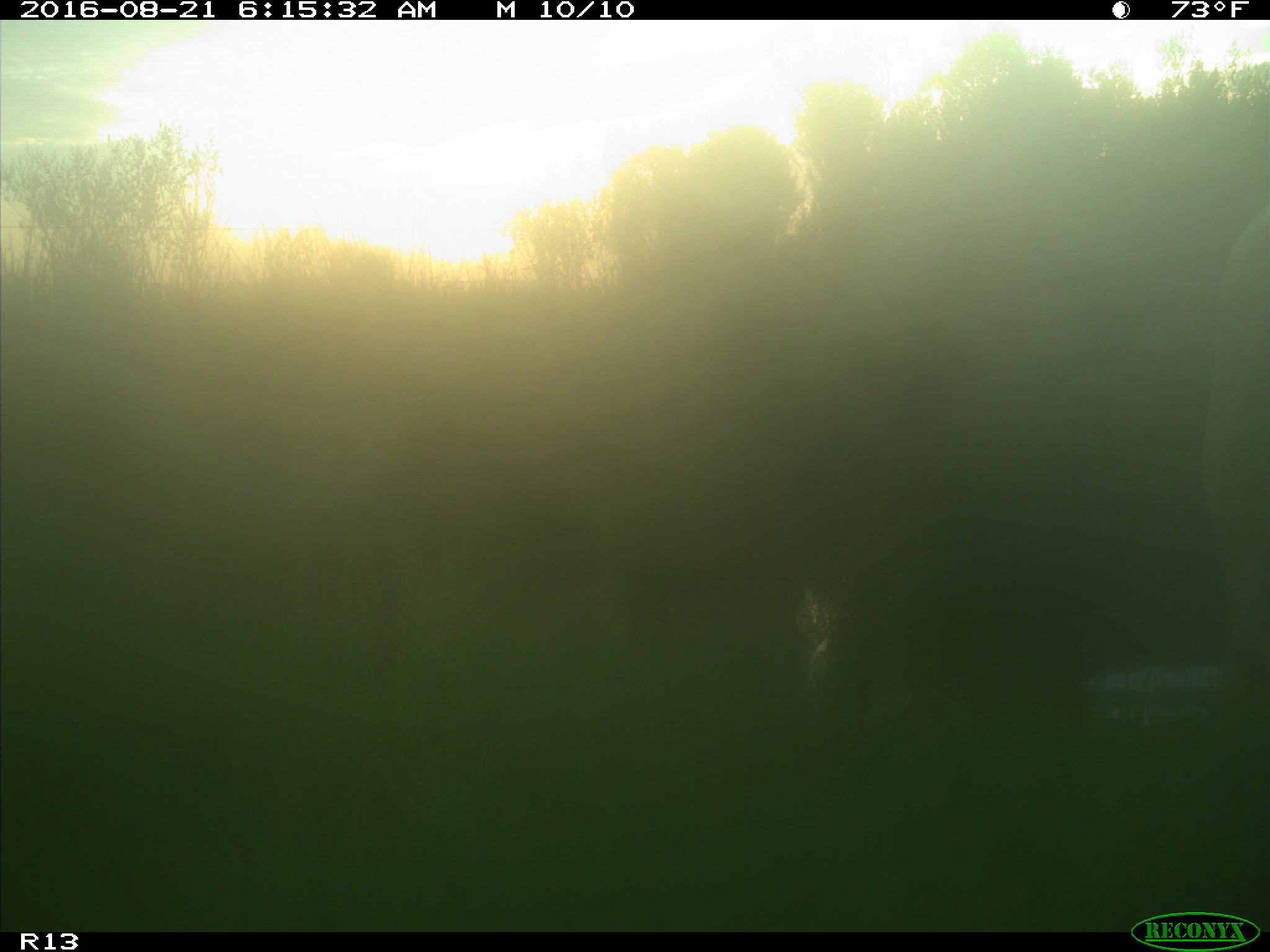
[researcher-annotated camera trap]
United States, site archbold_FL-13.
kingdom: Animalia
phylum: Chordata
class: Mammalia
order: Artiodactyla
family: Bovidae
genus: Bos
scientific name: Bos taurus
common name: domestic cow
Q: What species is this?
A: Bos taurus (domestic cow).